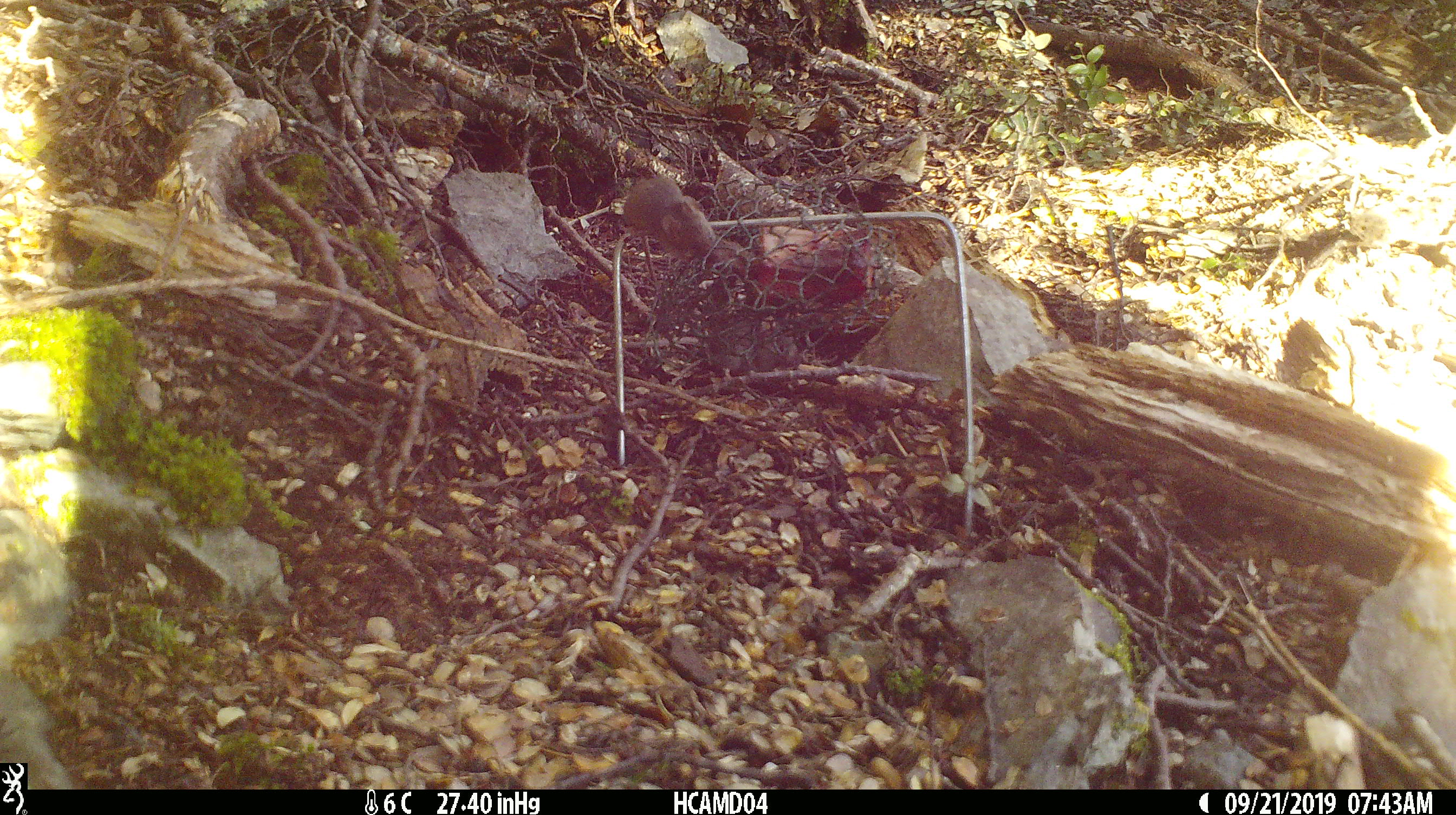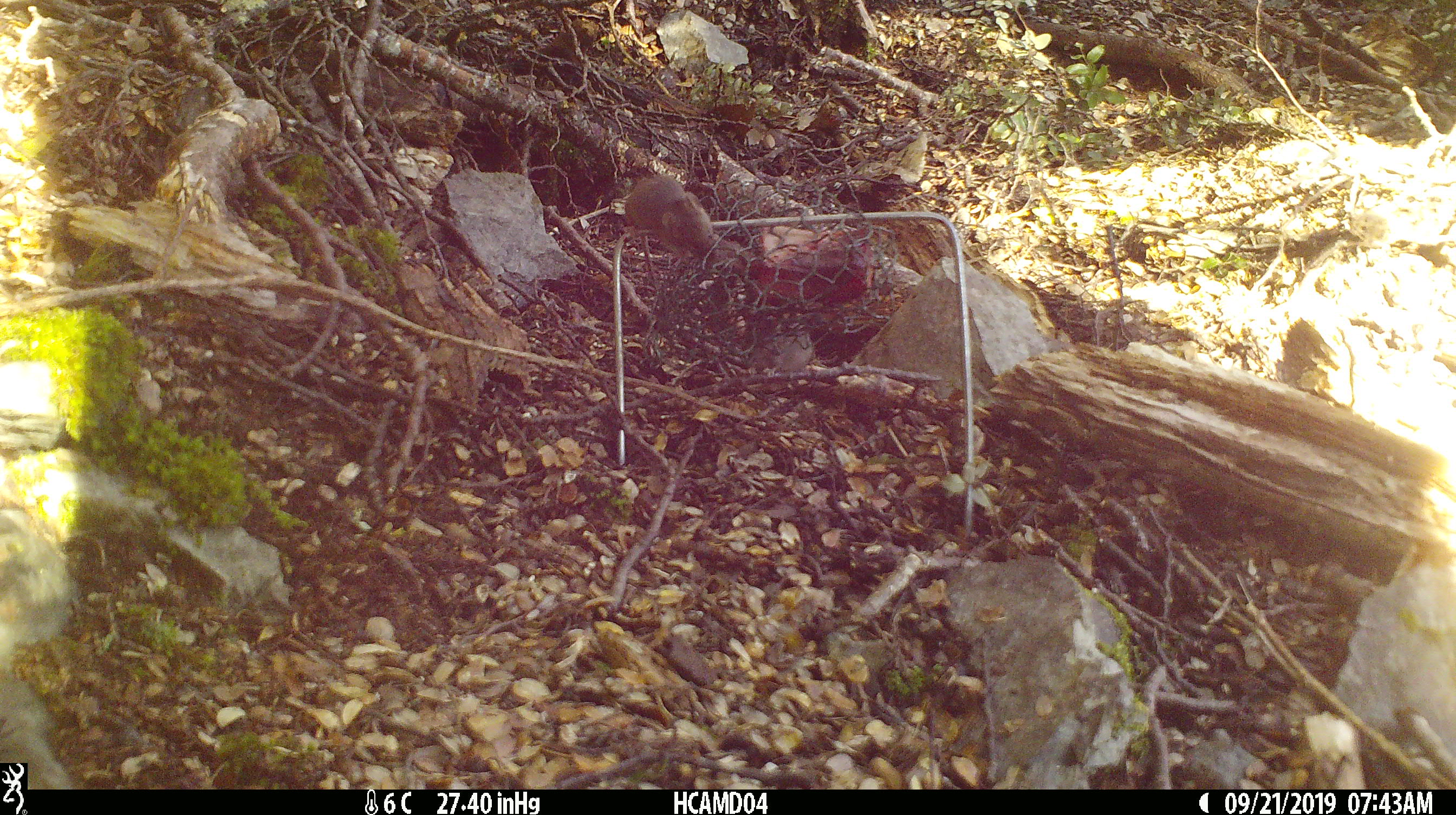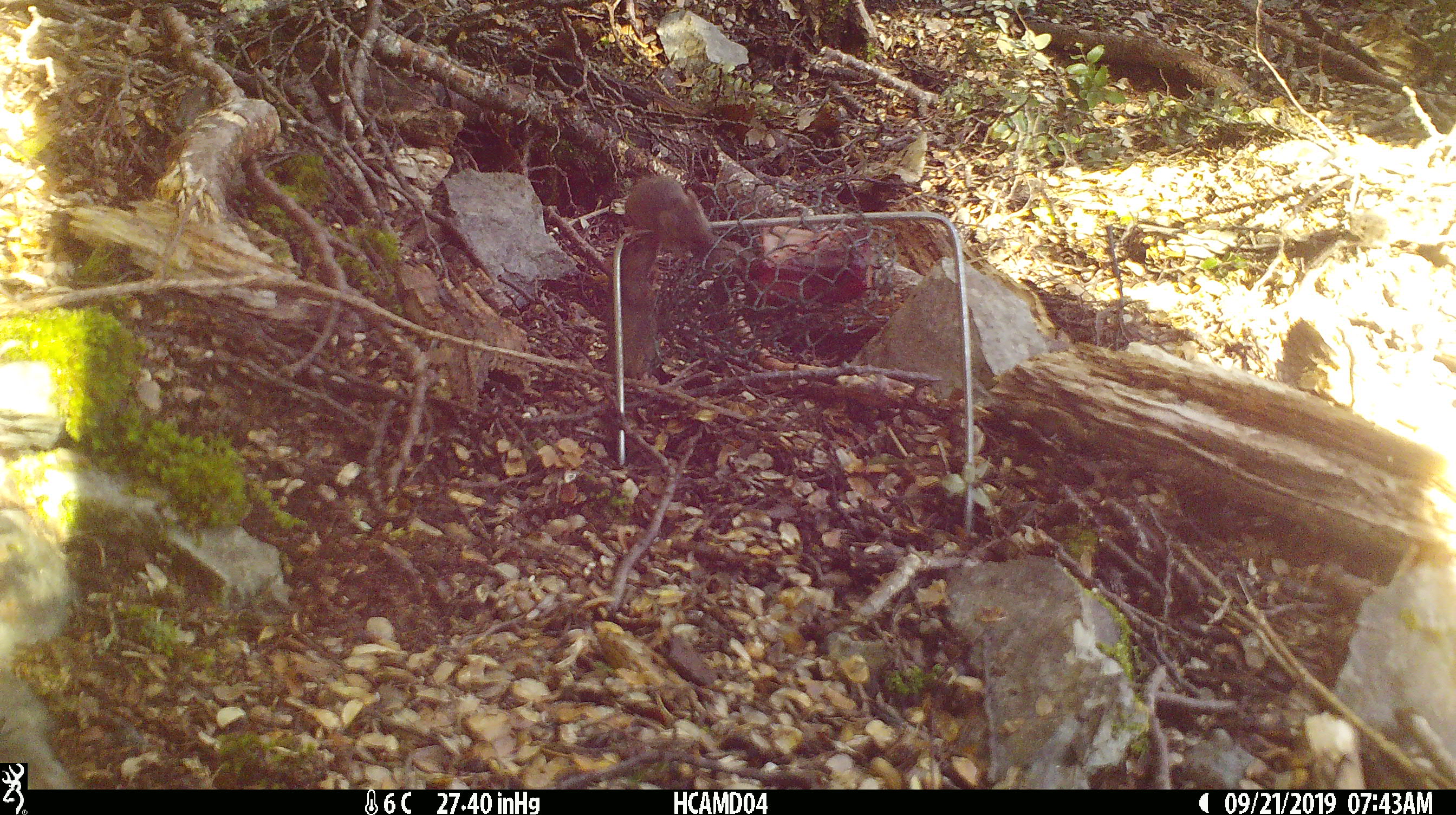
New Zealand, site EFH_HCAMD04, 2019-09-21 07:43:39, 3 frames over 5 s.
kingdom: Animalia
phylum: Chordata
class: Mammalia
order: Rodentia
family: Muridae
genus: Mus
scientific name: Mus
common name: mouse